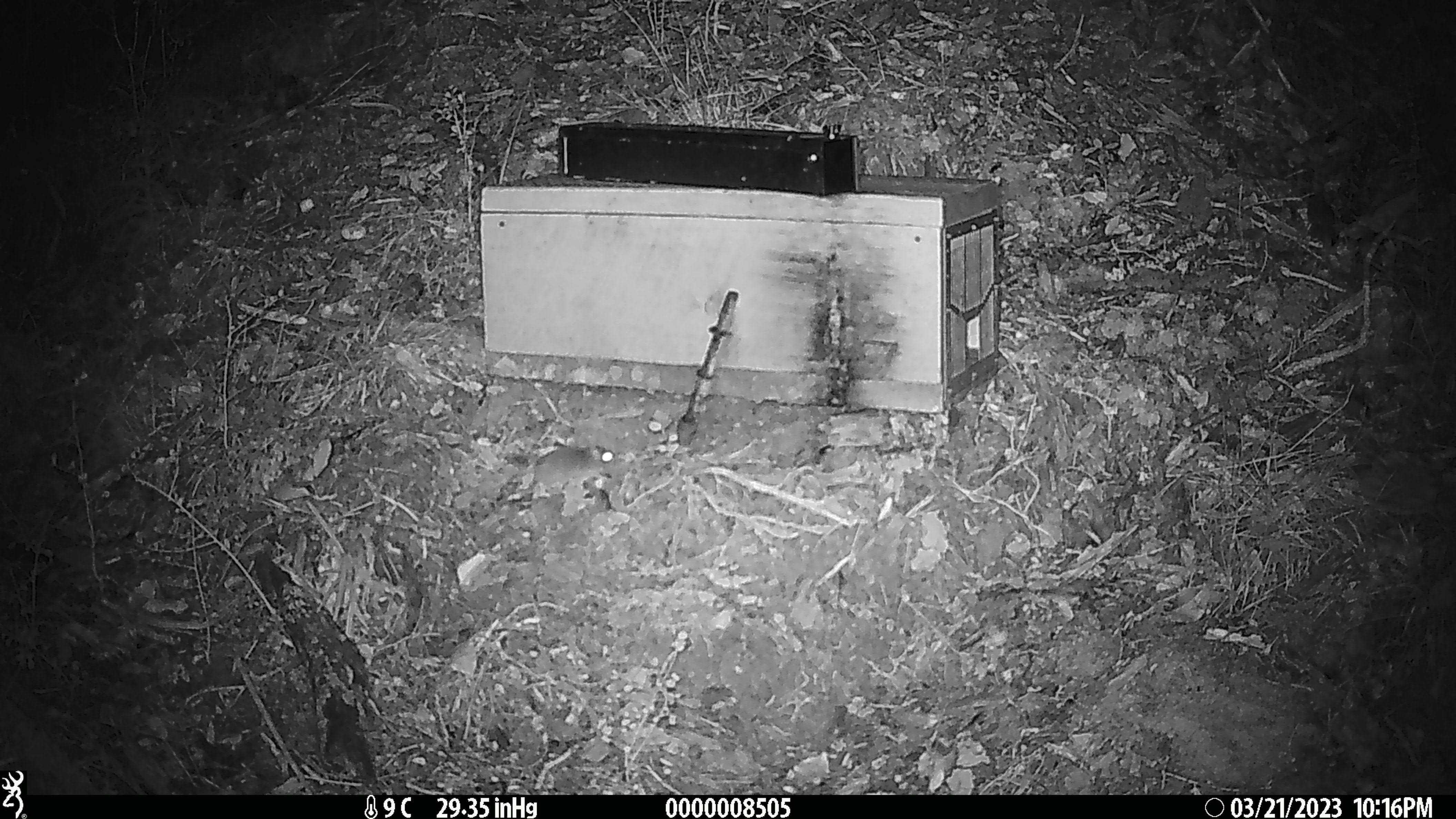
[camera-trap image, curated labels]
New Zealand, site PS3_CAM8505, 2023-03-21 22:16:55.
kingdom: Animalia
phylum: Chordata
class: Mammalia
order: Rodentia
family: Muridae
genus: Mus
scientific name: Mus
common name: mouse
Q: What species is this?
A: Mouse (Mus).